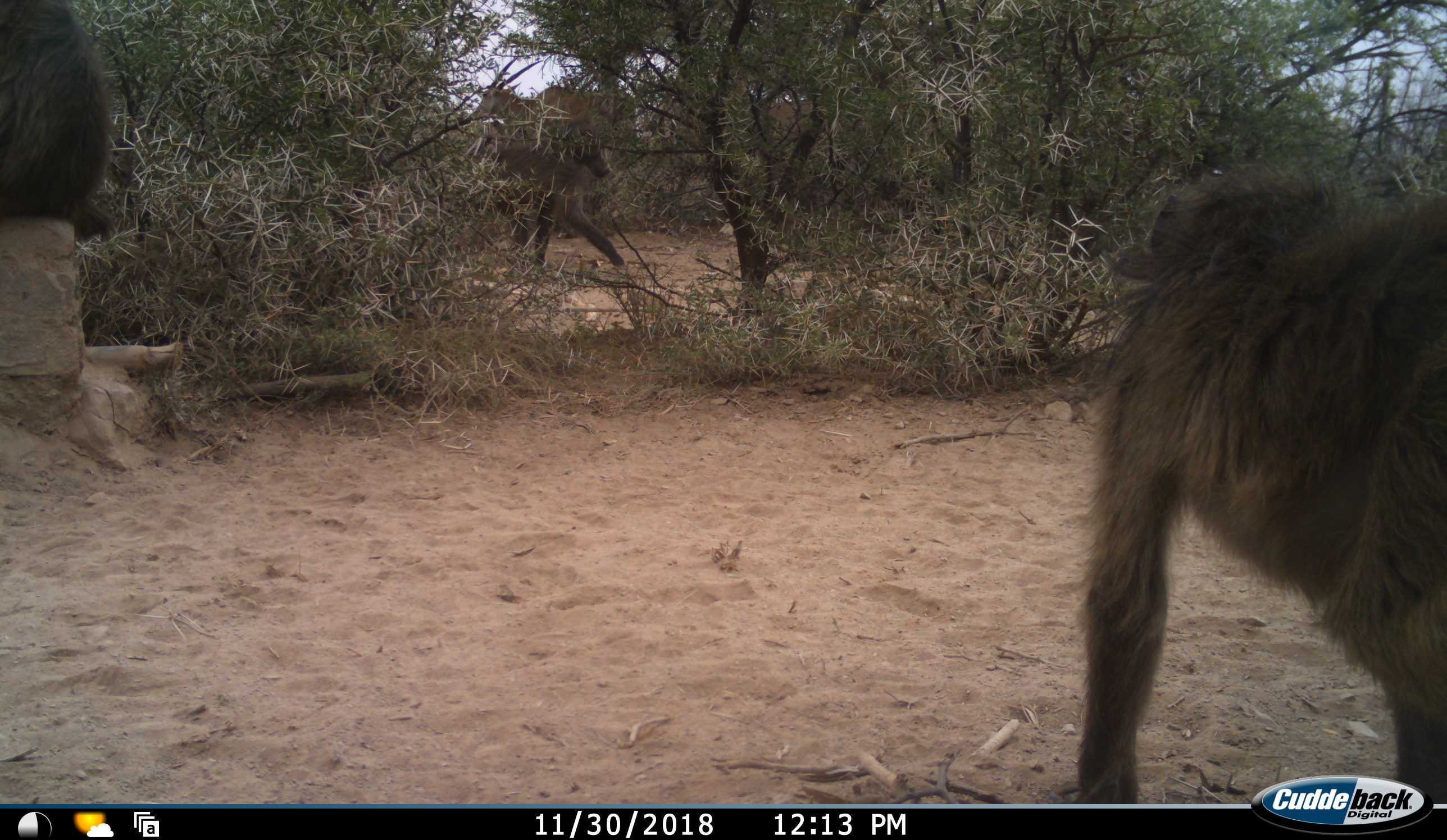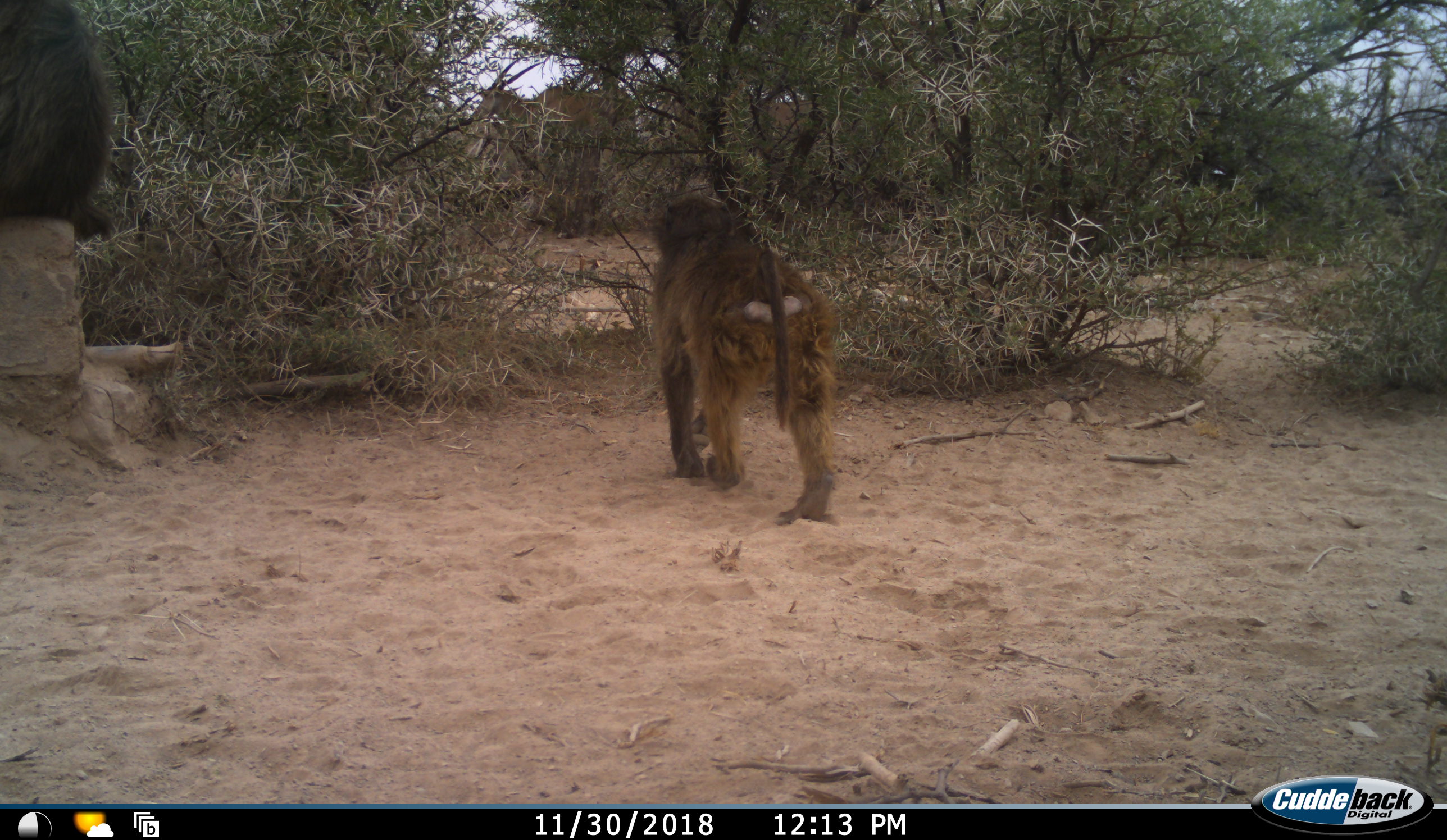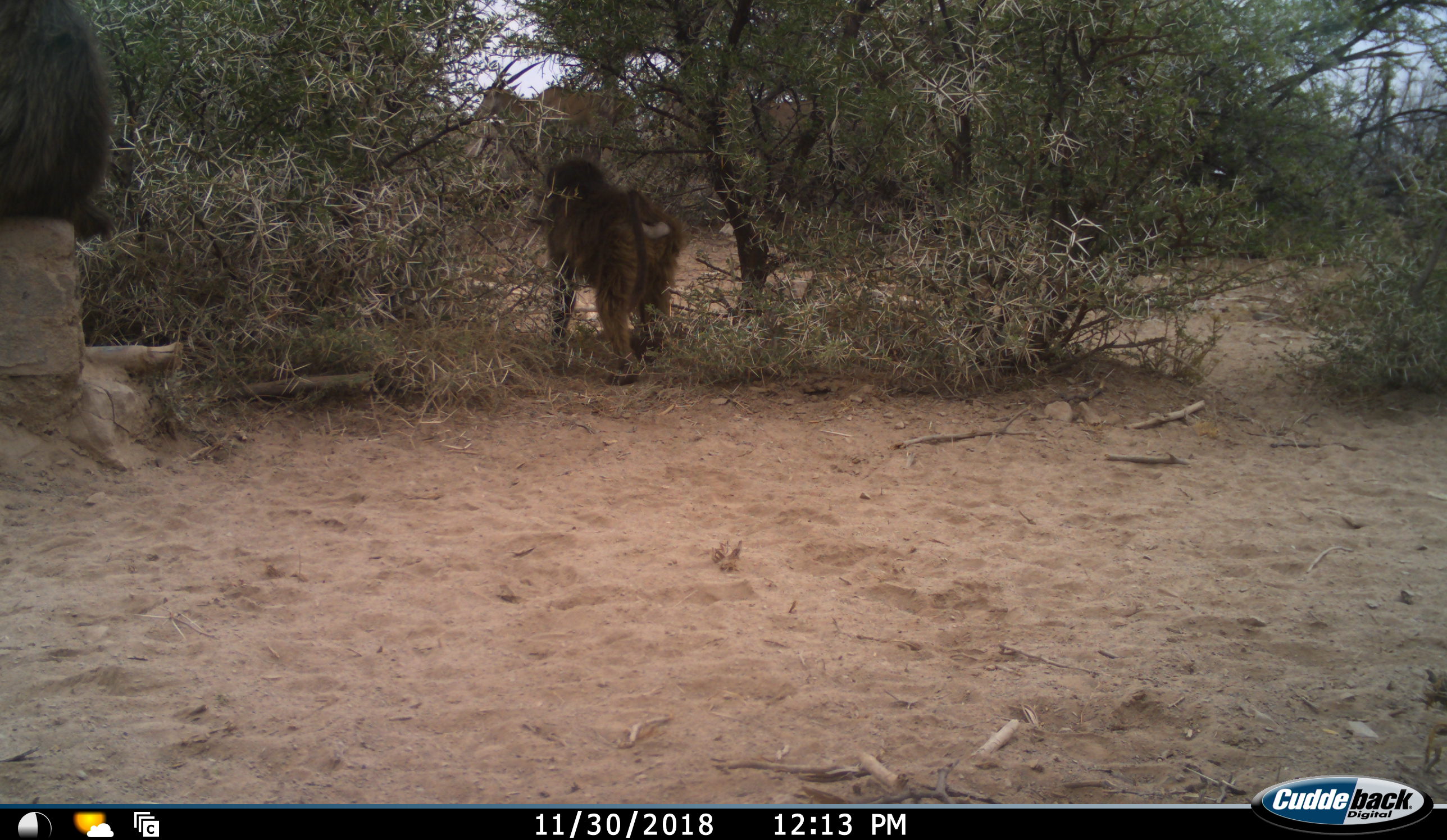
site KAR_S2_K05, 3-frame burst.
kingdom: Animalia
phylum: Chordata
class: Mammalia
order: Primates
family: Cercopithecidae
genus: Papio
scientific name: Papio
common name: baboon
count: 2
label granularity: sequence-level